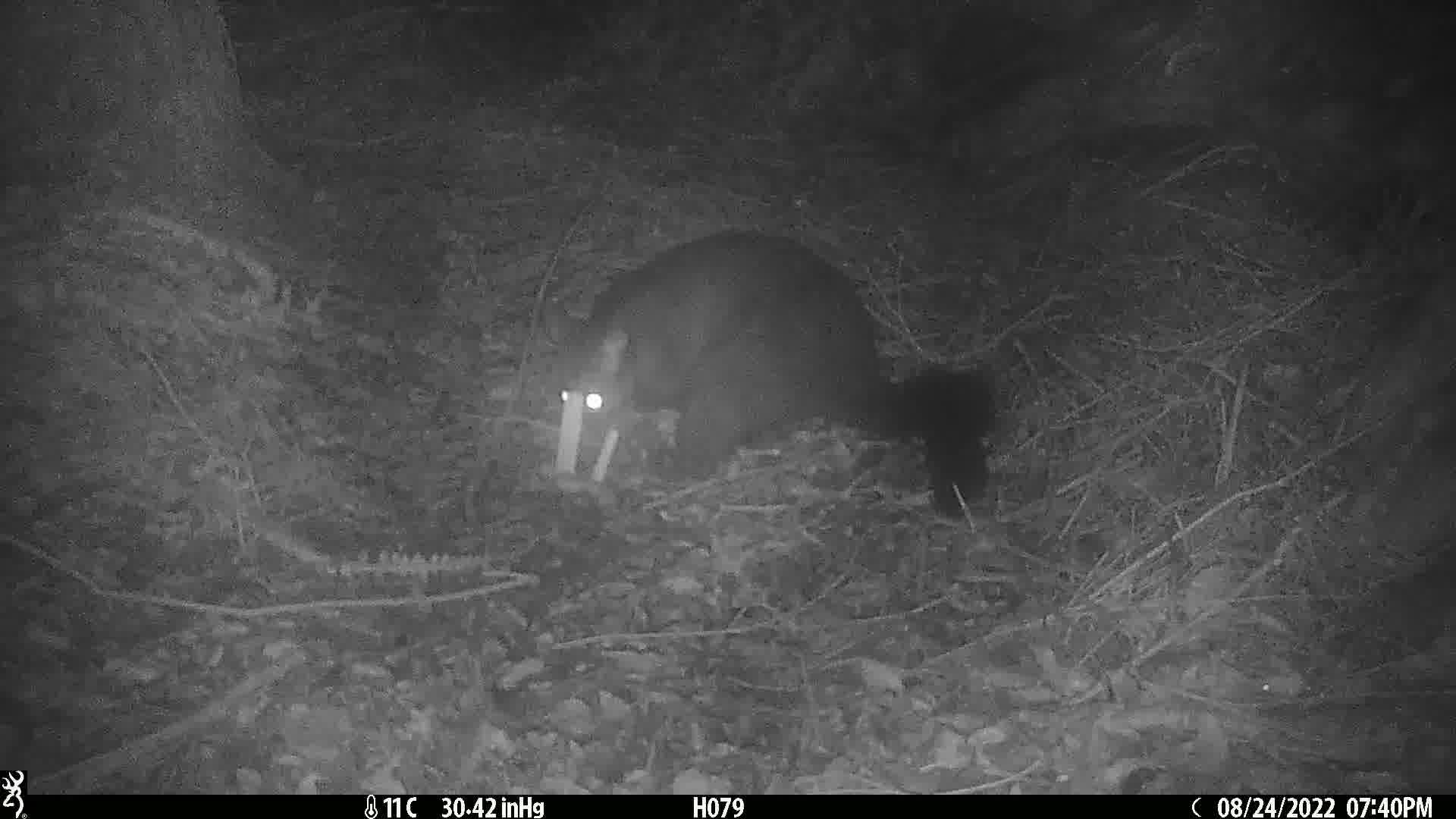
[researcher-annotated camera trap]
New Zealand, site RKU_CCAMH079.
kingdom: Animalia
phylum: Chordata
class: Mammalia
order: Diprotodontia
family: Phalangeridae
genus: Trichosurus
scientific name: Trichosurus vulpecula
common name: common brushtail possum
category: possum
Possum (common brushtail possum) (Trichosurus vulpecula).